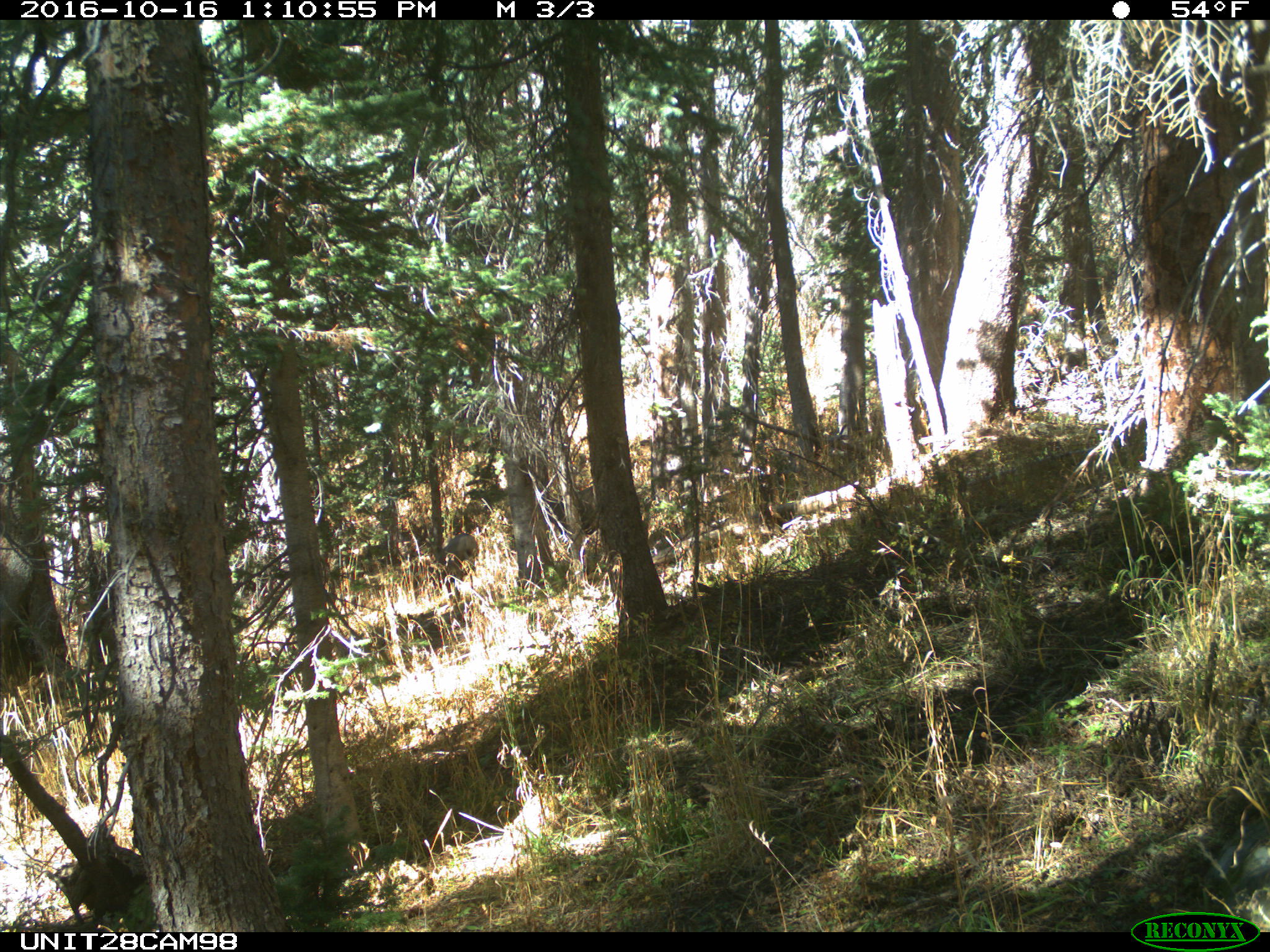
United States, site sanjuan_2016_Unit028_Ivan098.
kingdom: Animalia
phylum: Chordata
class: Mammalia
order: Artiodactyla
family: Cervidae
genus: Odocoileus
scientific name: Odocoileus hemionus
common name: mule deer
Odocoileus hemionus (mule deer).